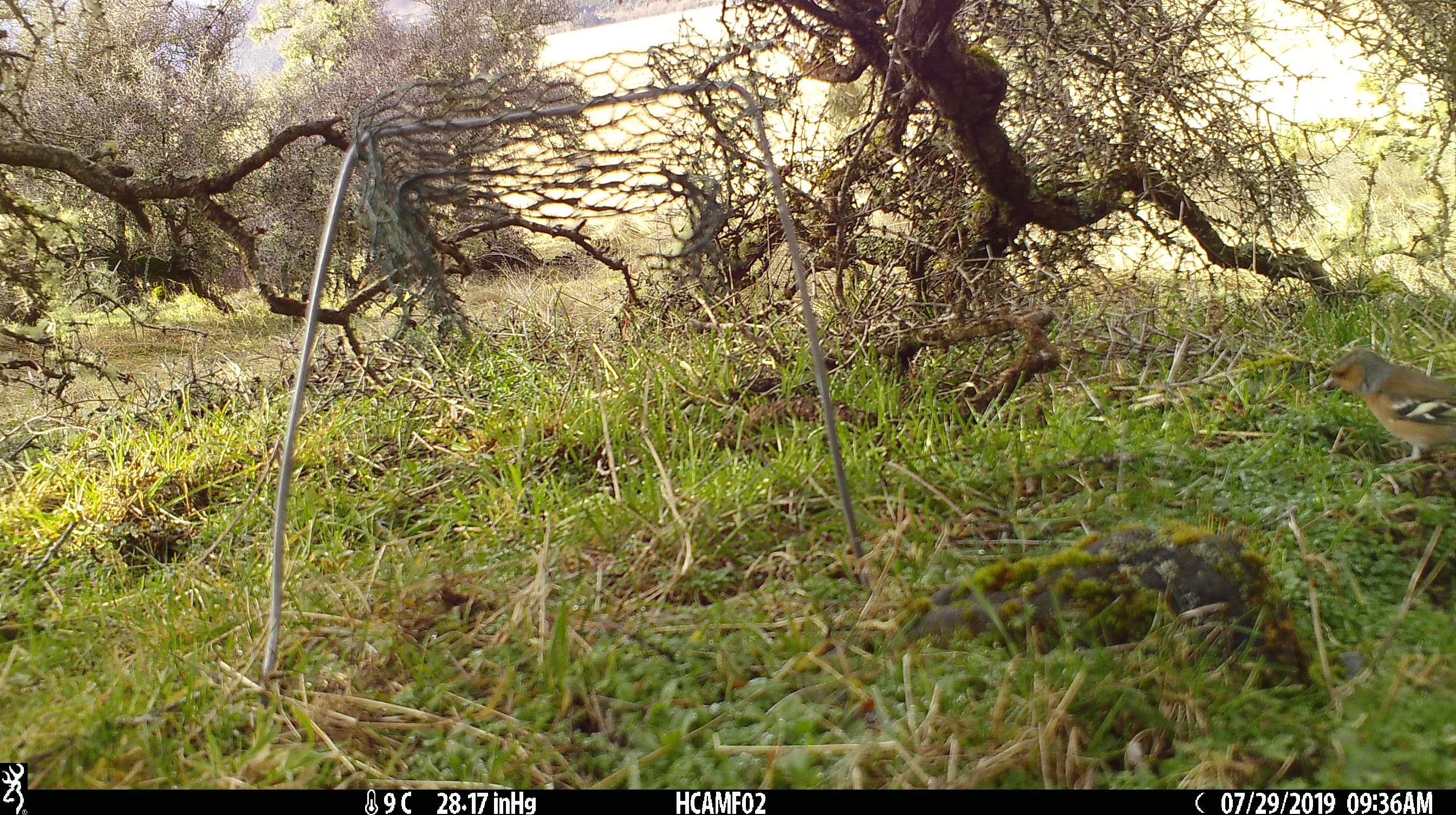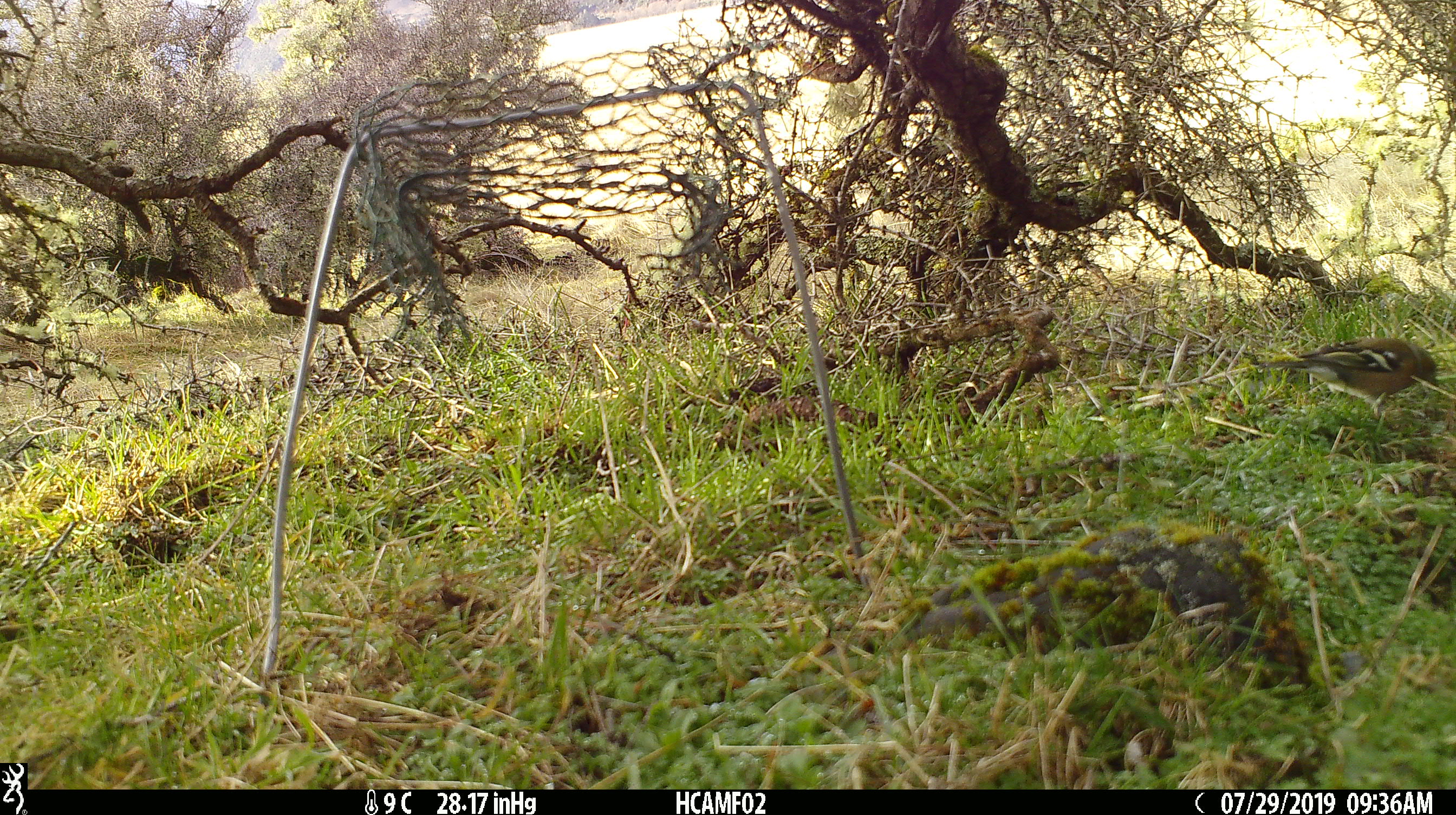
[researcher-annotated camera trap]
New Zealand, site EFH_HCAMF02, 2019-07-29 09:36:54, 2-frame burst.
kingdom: Animalia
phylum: Chordata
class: Aves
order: Passeriformes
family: Fringillidae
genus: Fringilla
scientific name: Fringilla coelebs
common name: common chaffinch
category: chaffinch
Chaffinch (common chaffinch) (Fringilla coelebs).